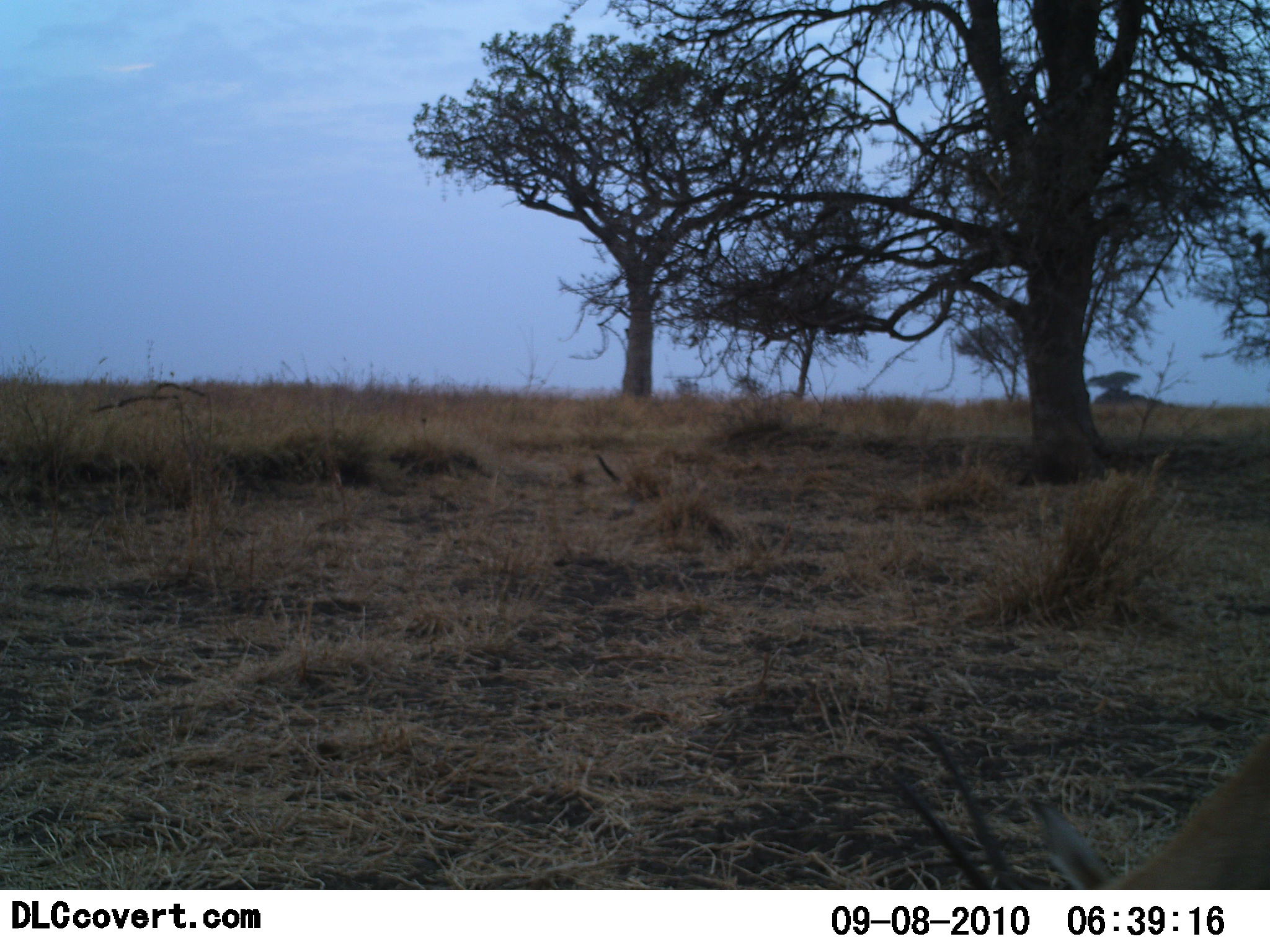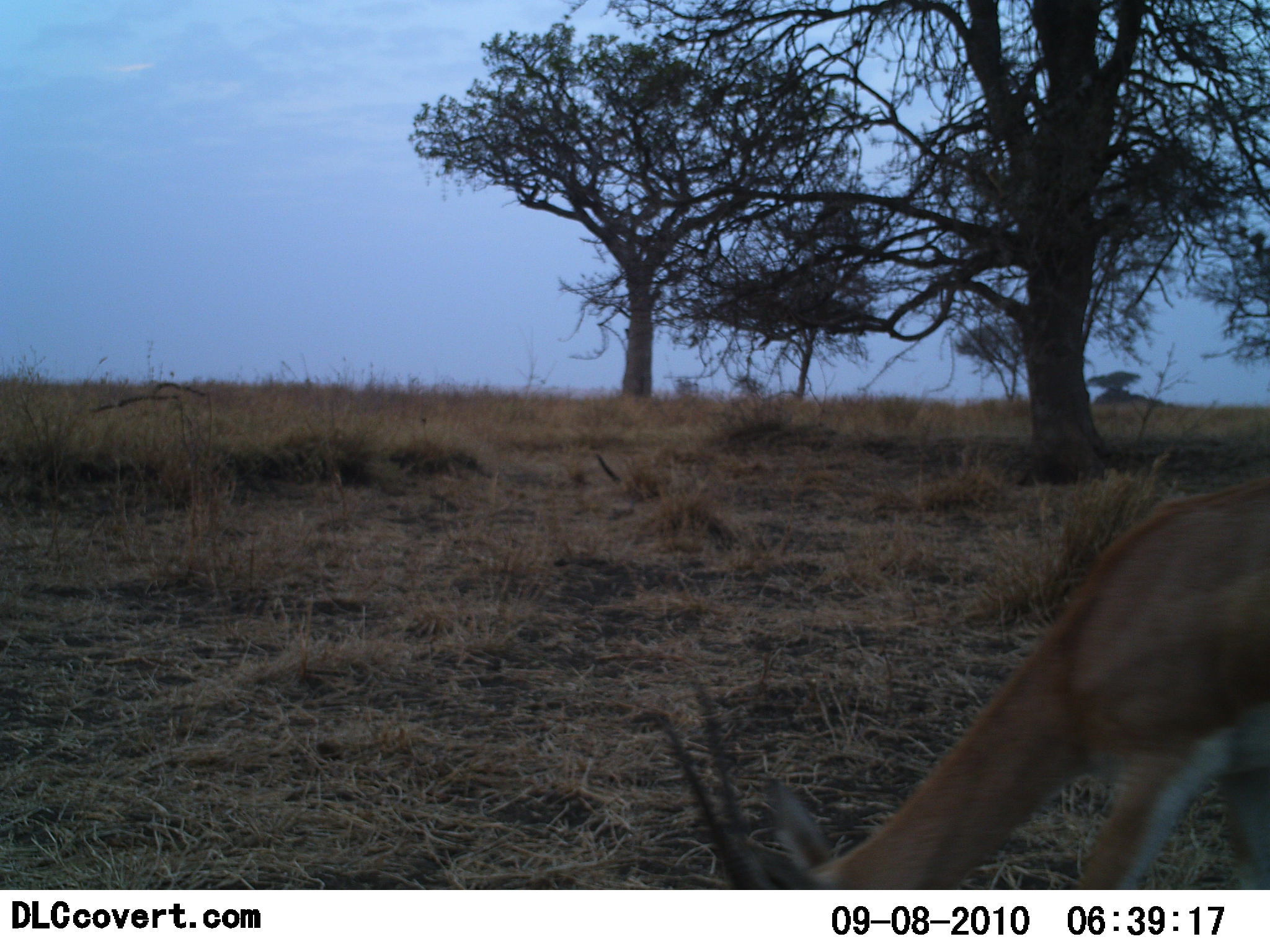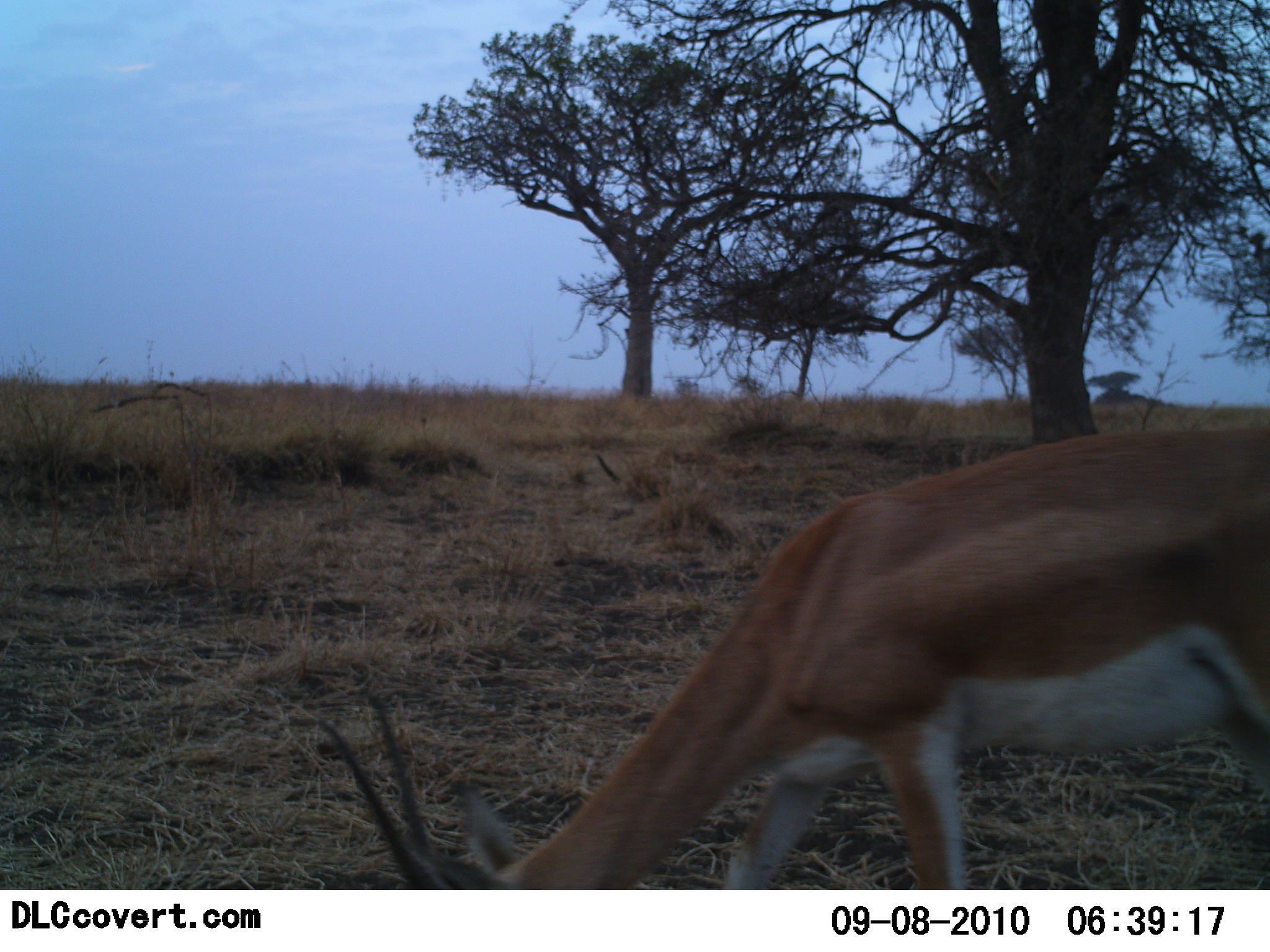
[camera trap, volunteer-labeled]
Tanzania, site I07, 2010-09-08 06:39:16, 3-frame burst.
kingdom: Animalia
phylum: Chordata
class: Mammalia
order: Artiodactyla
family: Bovidae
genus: Nanger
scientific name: Nanger granti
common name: grant's gazelle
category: gazellegrants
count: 1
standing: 14%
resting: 0%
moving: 64%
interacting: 0%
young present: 0%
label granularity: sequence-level